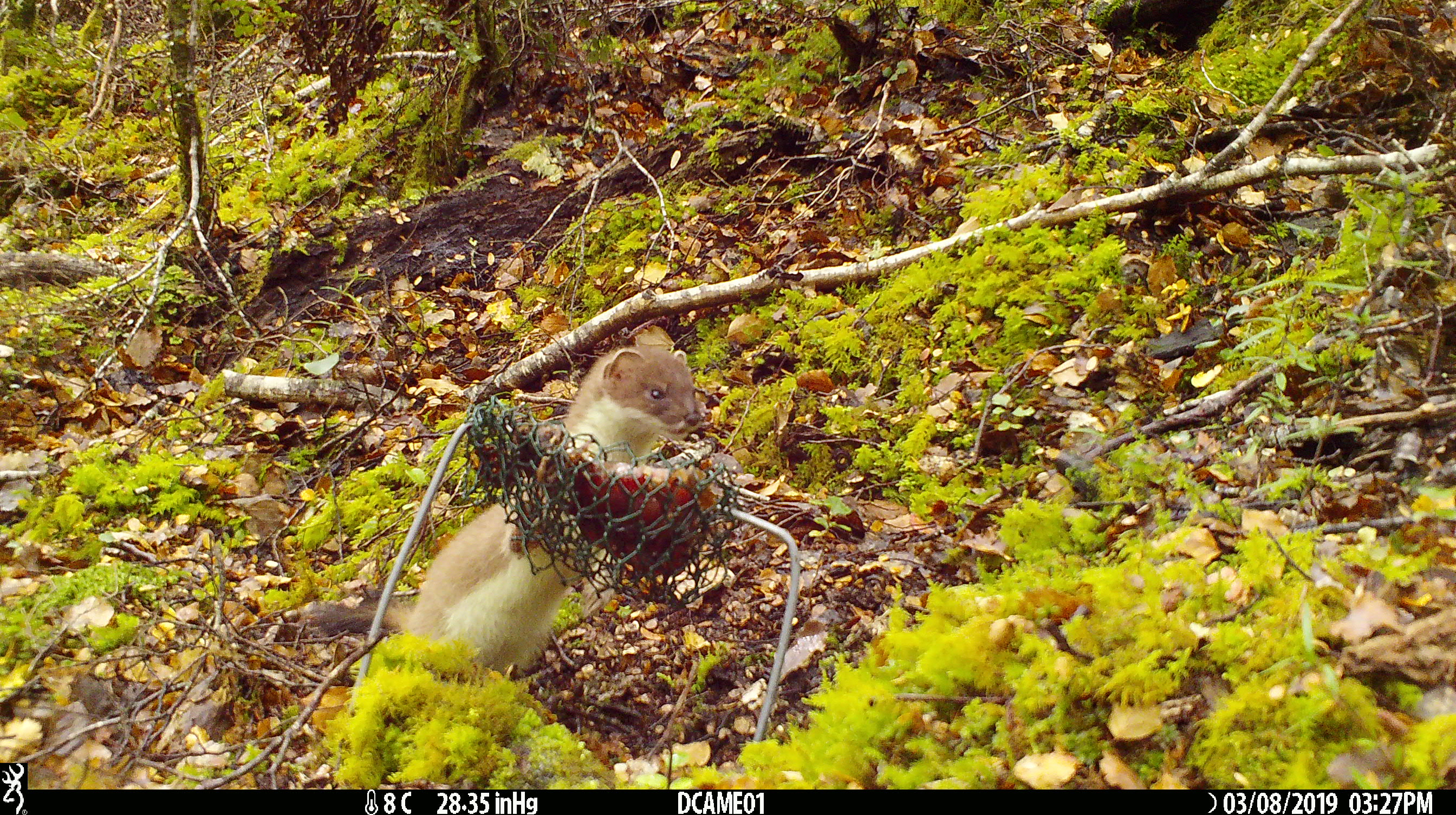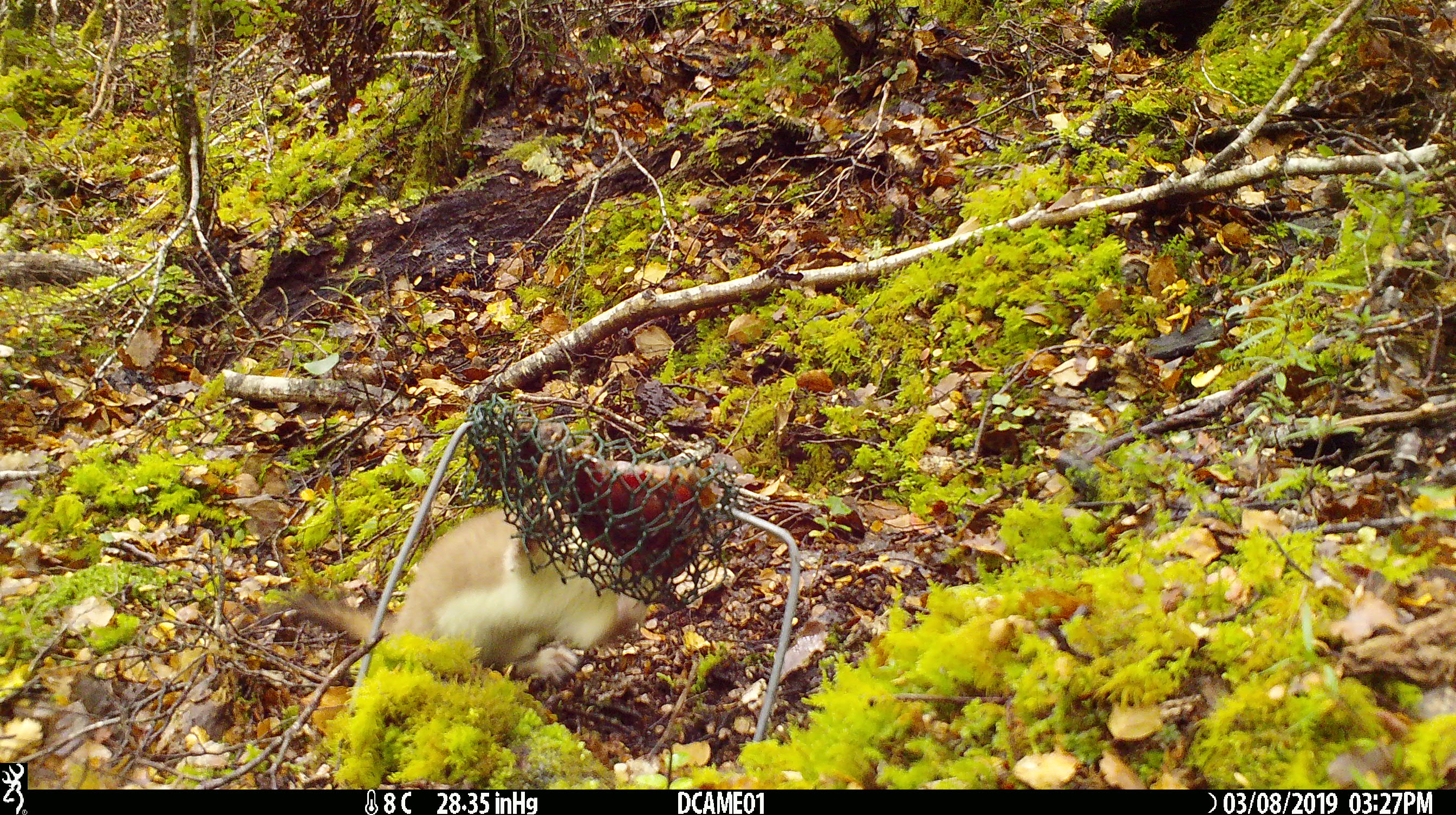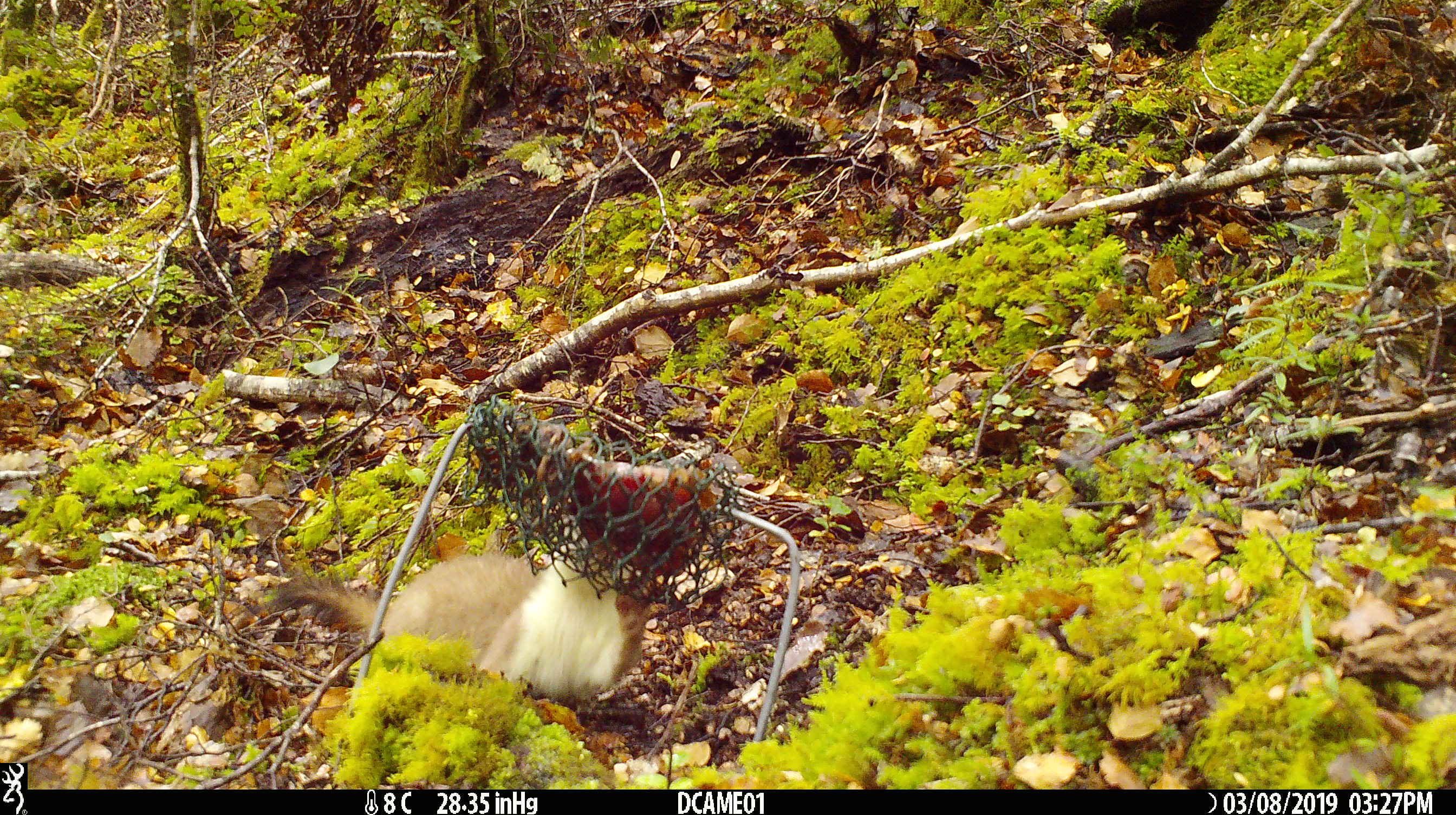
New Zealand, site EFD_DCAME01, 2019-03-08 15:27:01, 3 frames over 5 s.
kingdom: Animalia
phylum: Chordata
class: Mammalia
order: Carnivora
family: Mustelidae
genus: Mustela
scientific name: Mustela erminea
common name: stoat